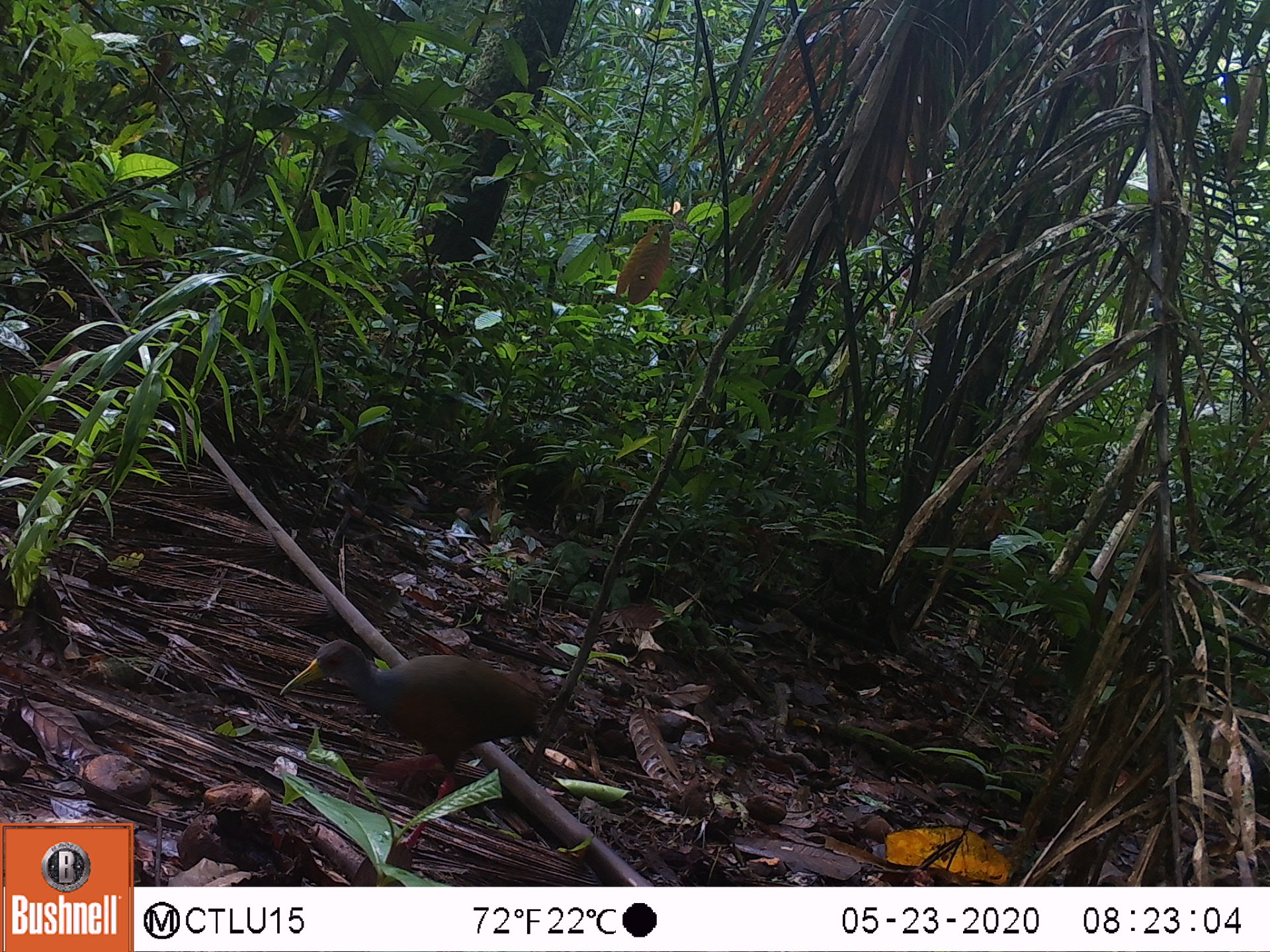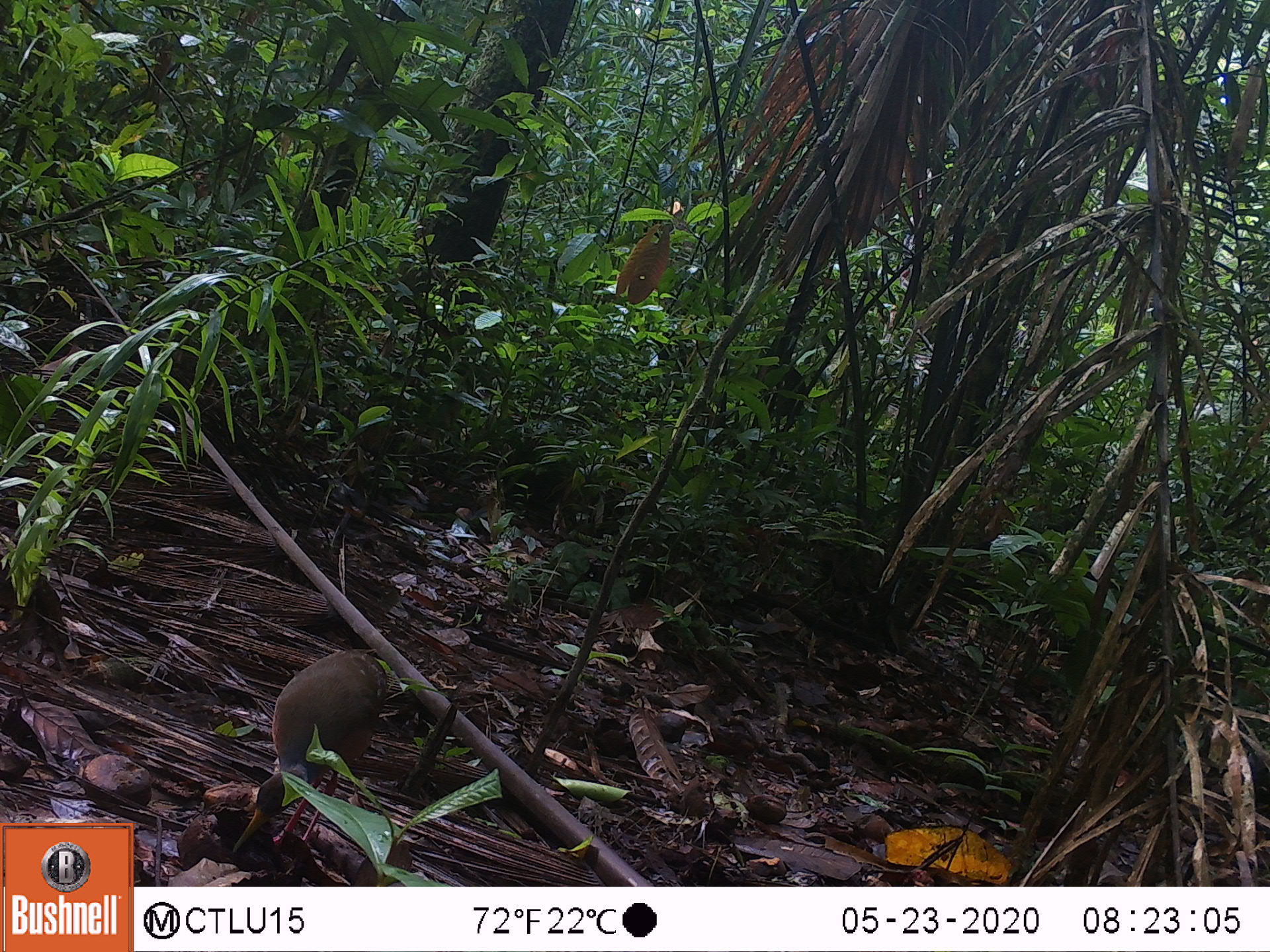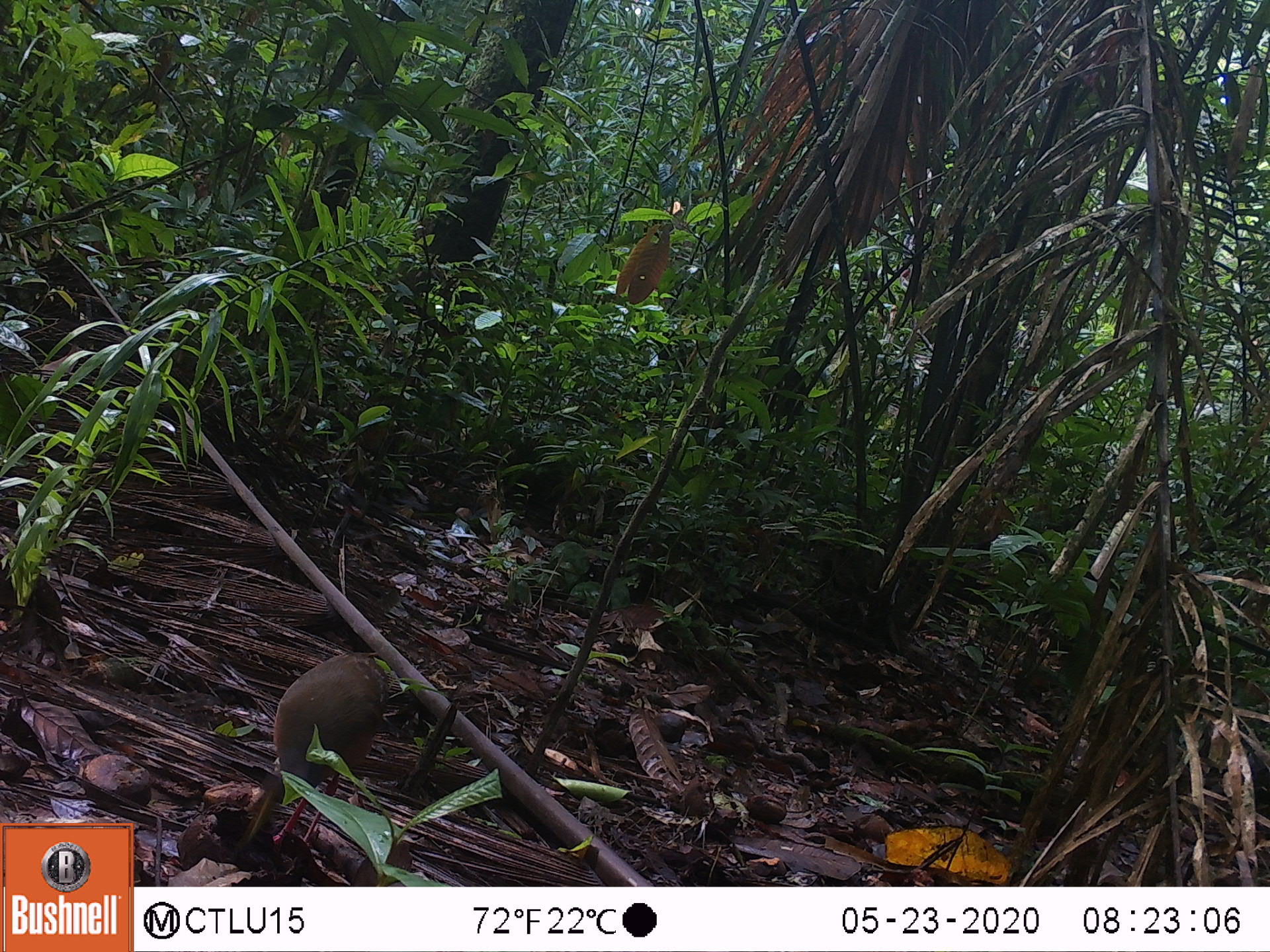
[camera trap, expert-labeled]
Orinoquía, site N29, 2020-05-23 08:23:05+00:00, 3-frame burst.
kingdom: Animalia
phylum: Chordata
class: Aves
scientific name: Aves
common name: bird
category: unknown bird